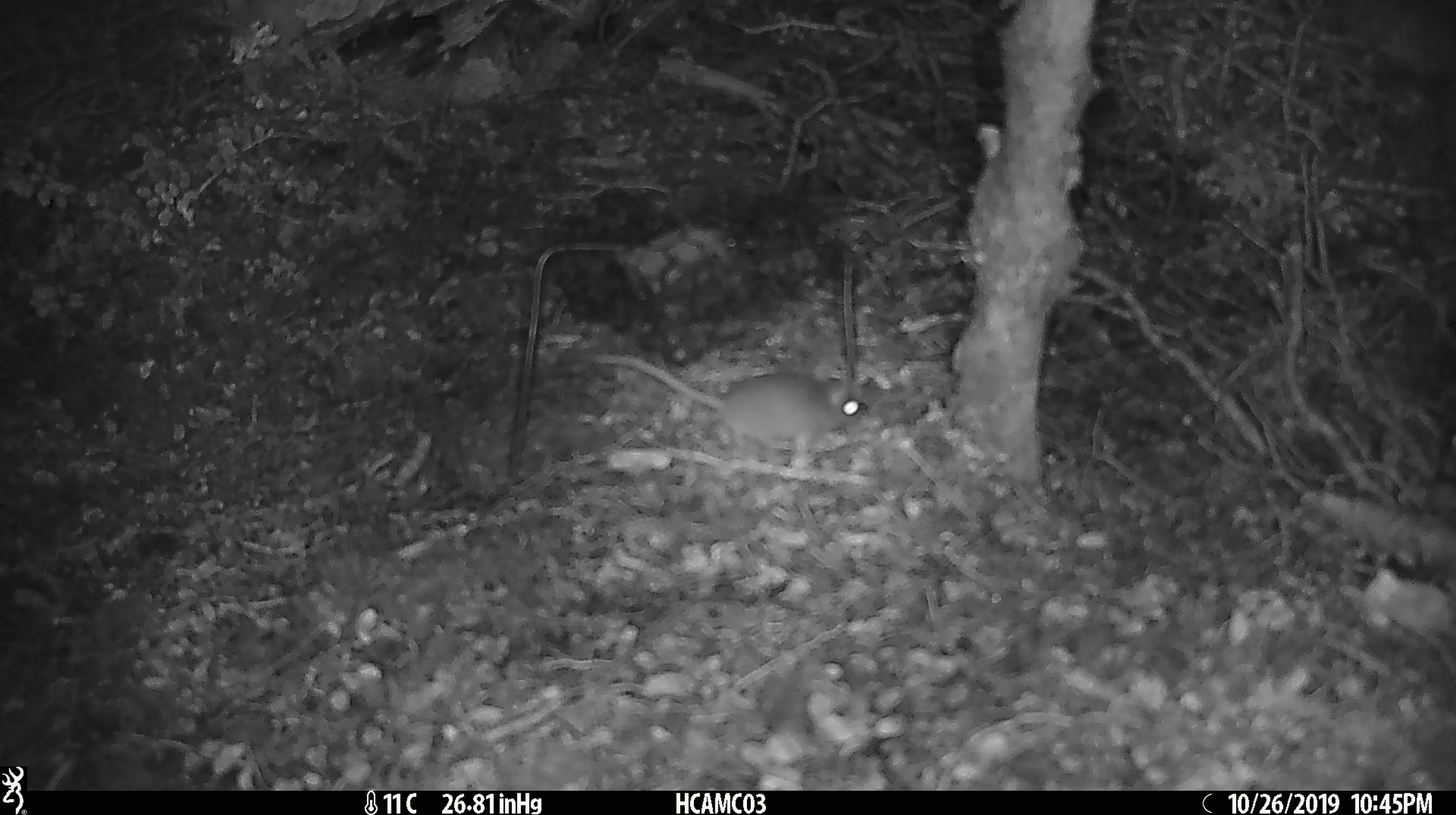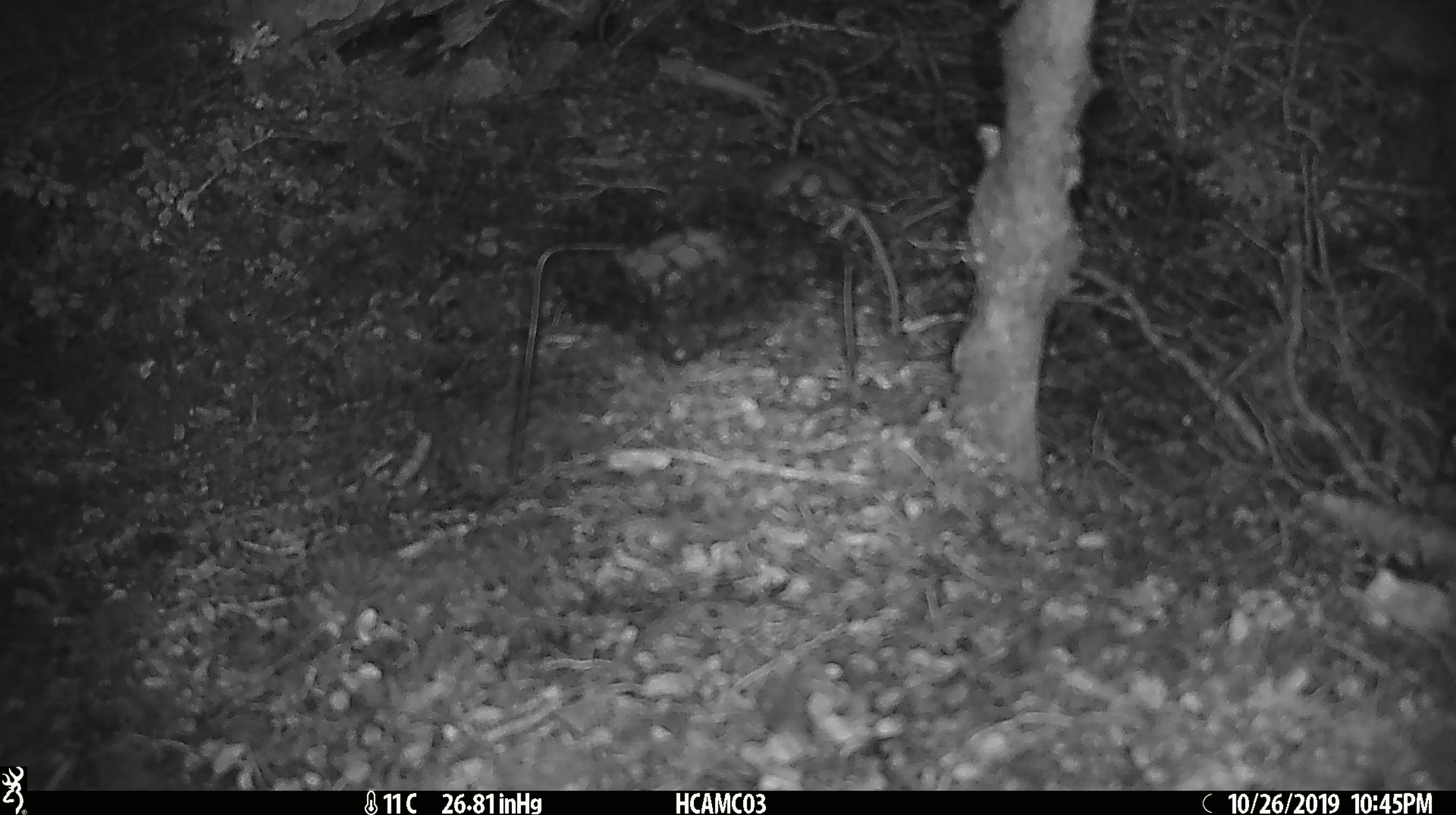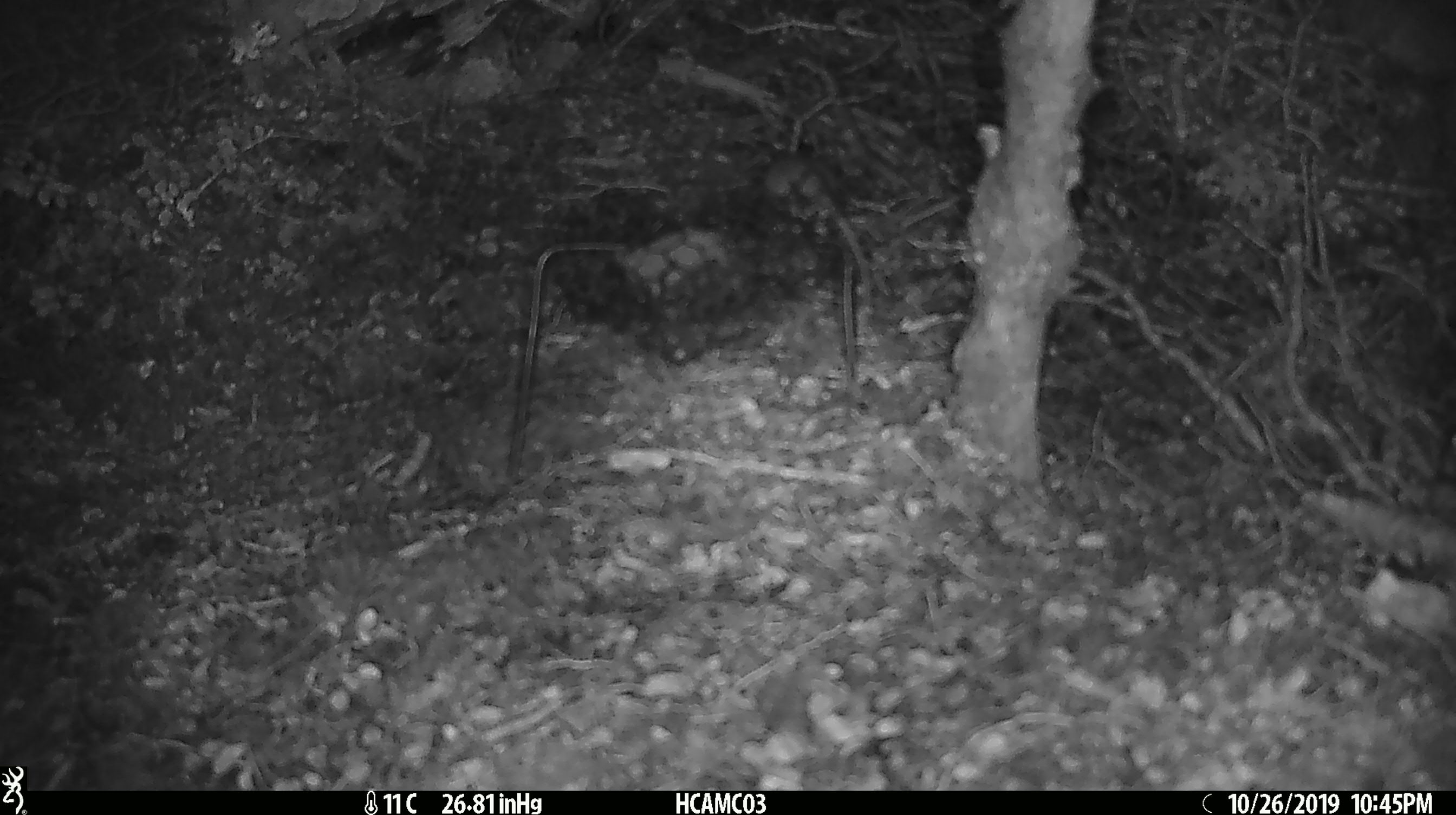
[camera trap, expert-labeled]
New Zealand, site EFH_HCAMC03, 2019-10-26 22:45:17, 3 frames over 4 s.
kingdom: Animalia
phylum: Chordata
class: Mammalia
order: Rodentia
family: Muridae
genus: Mus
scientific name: Mus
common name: mouse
Mouse (Mus).